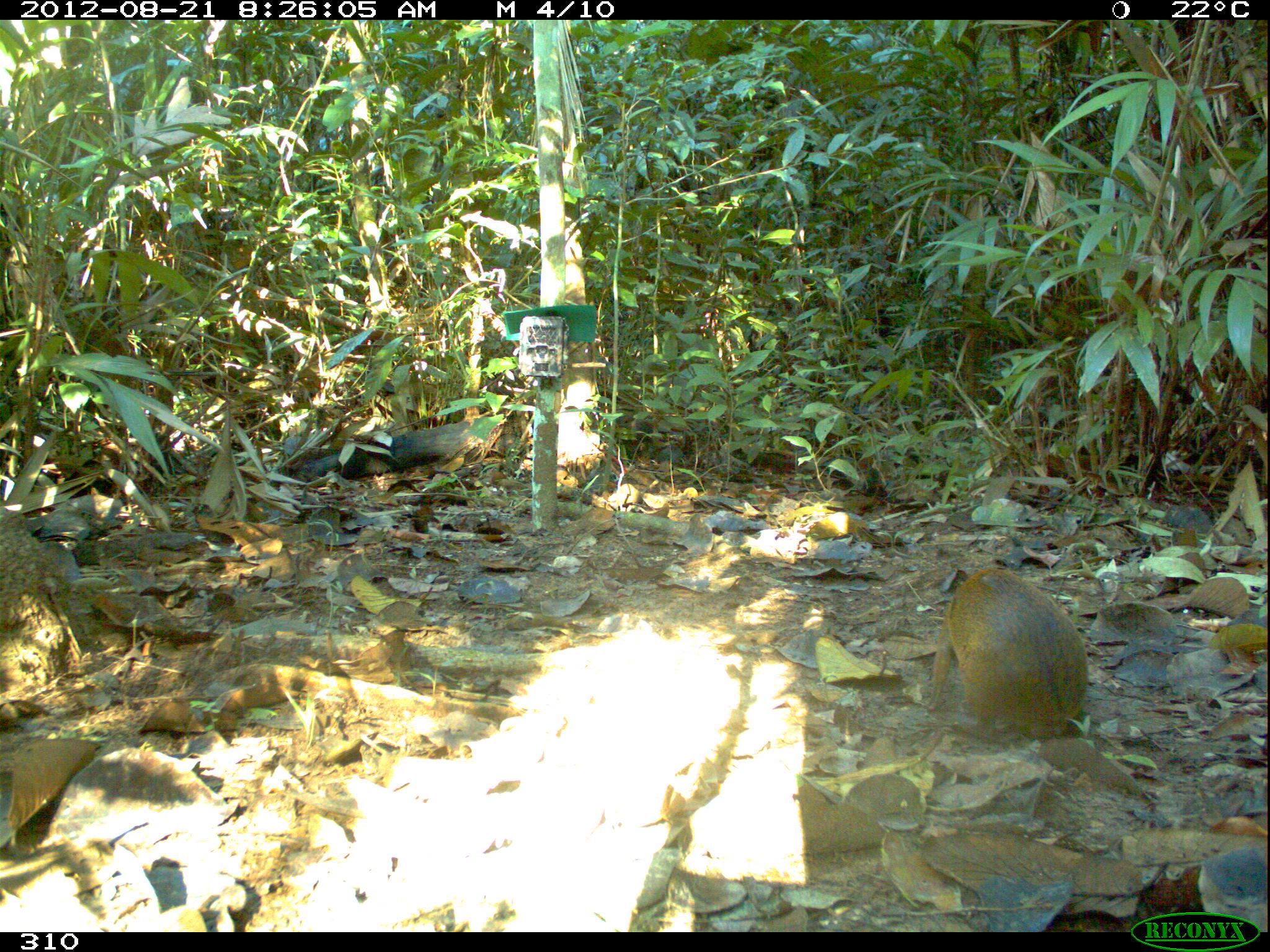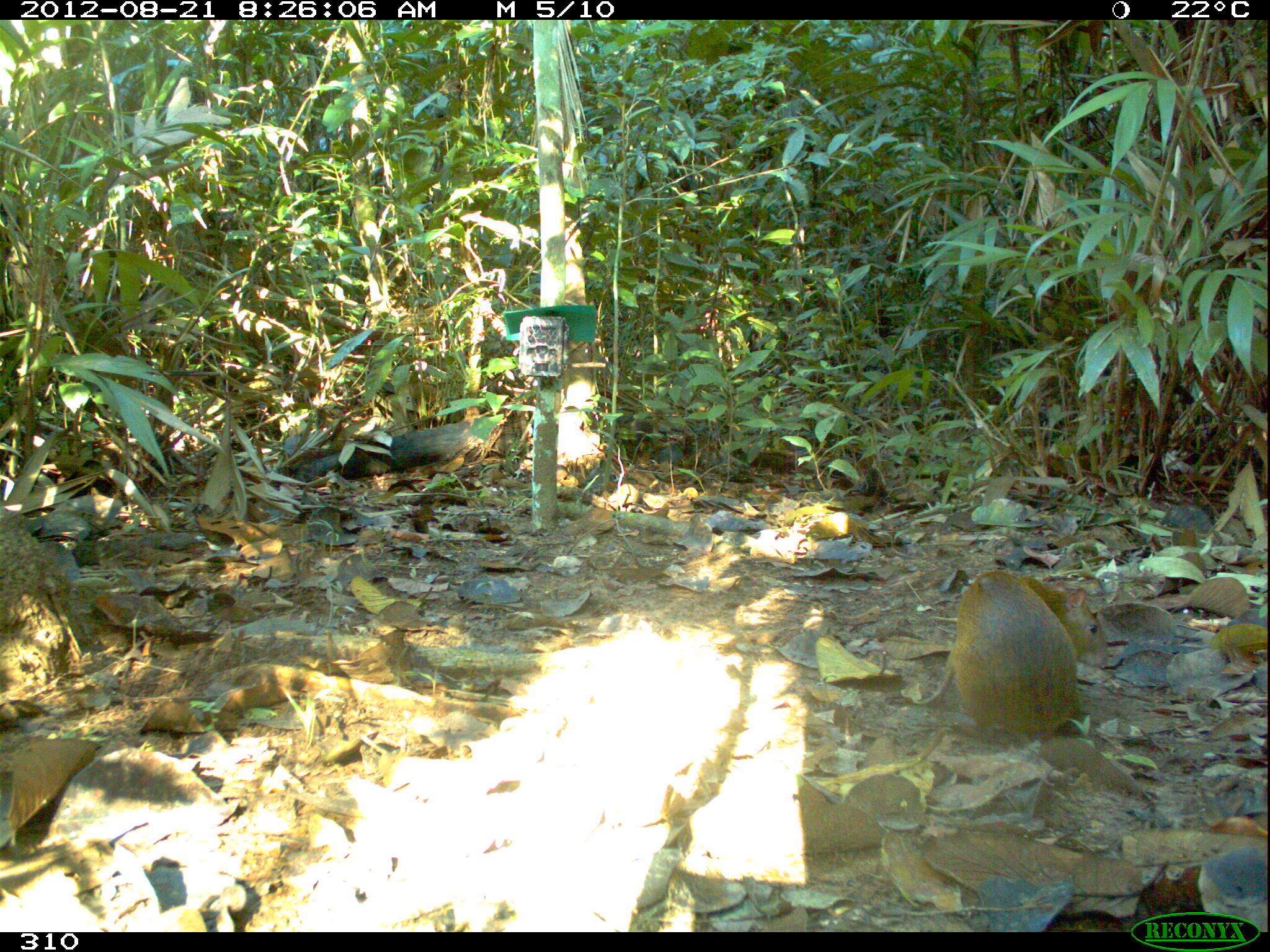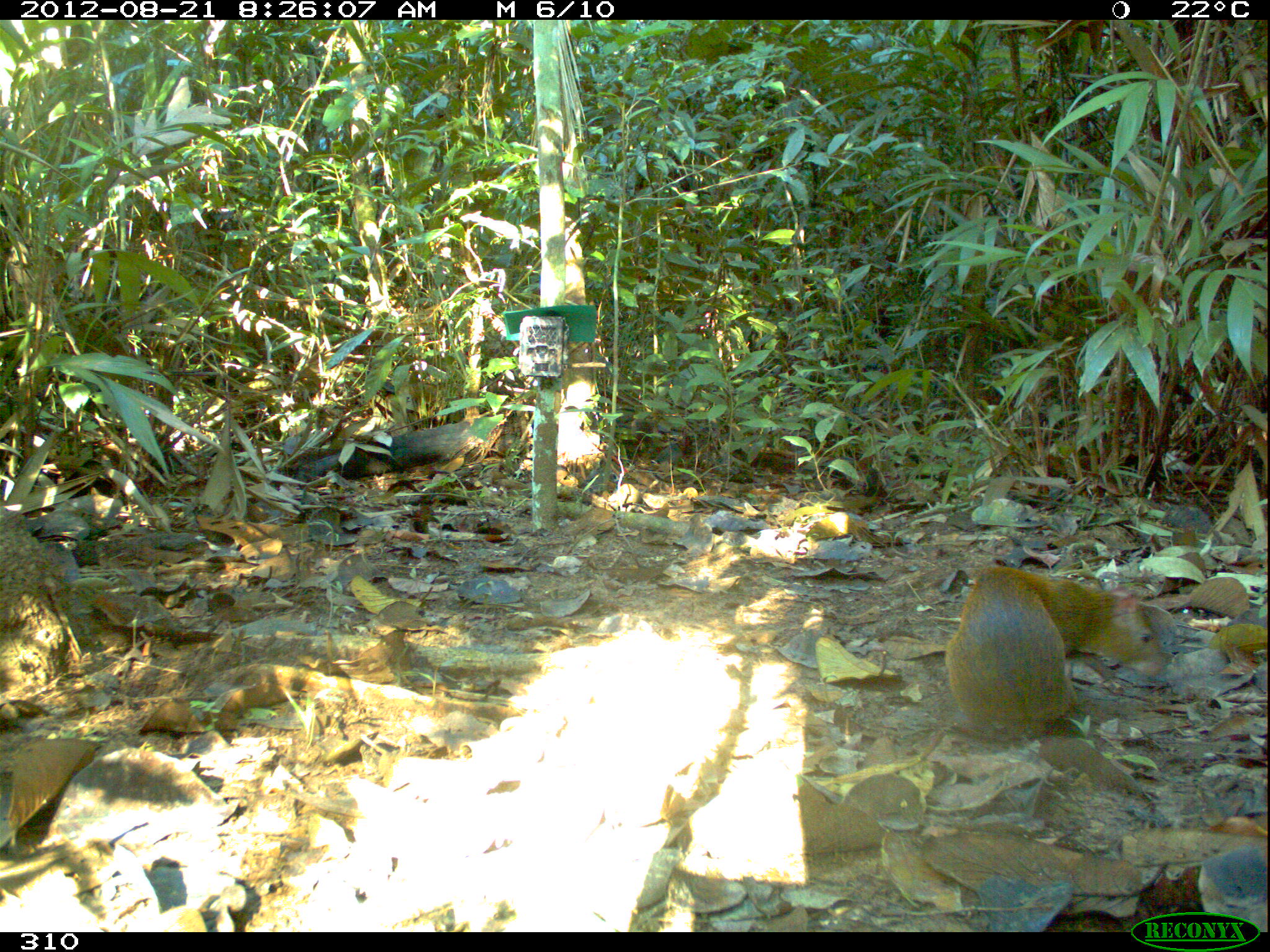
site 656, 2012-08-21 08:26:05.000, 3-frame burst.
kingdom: Animalia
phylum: Chordata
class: Mammalia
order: Rodentia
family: Dasyproctidae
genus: Dasyprocta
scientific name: Dasyprocta punctata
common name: central american agouti